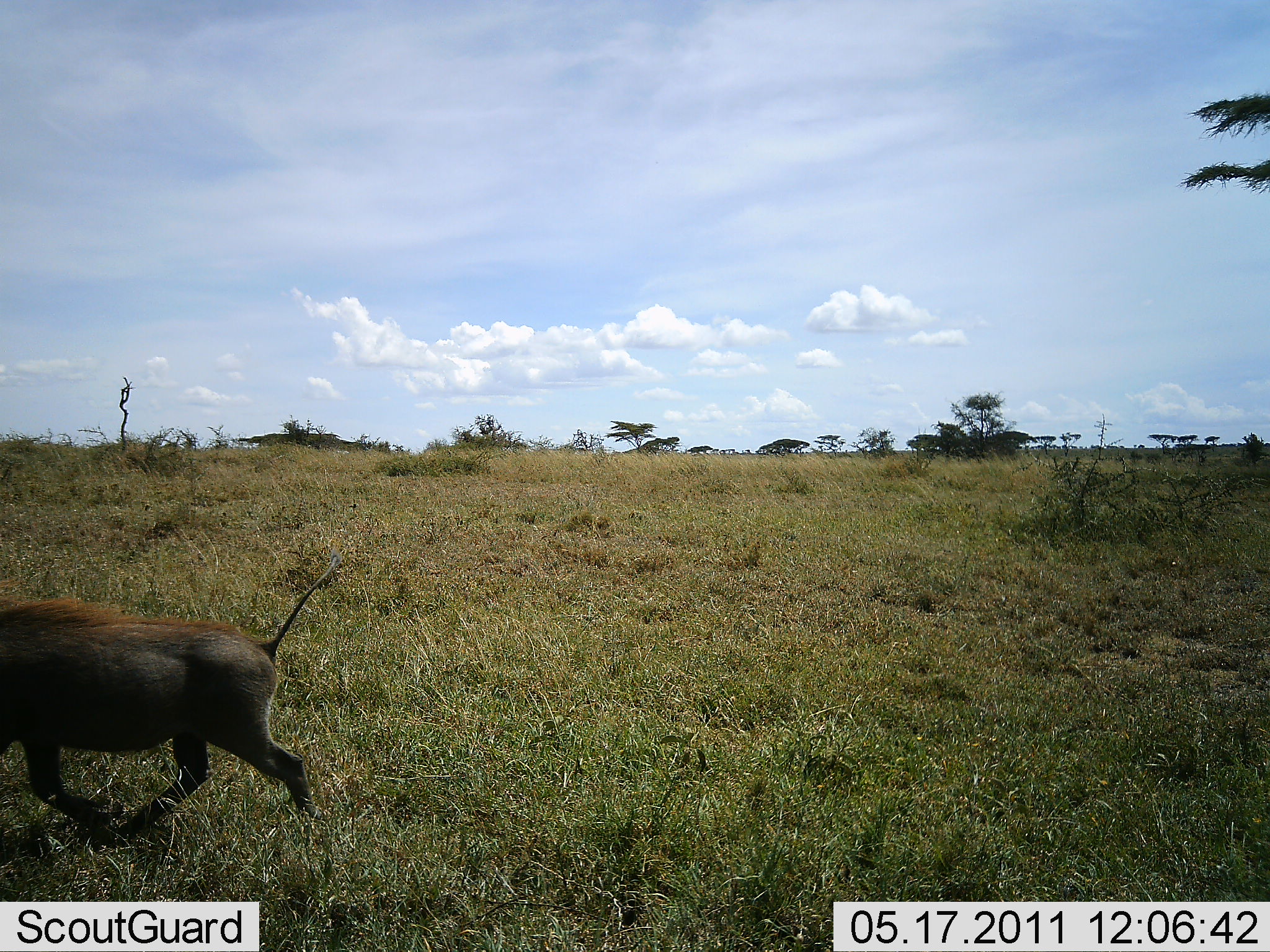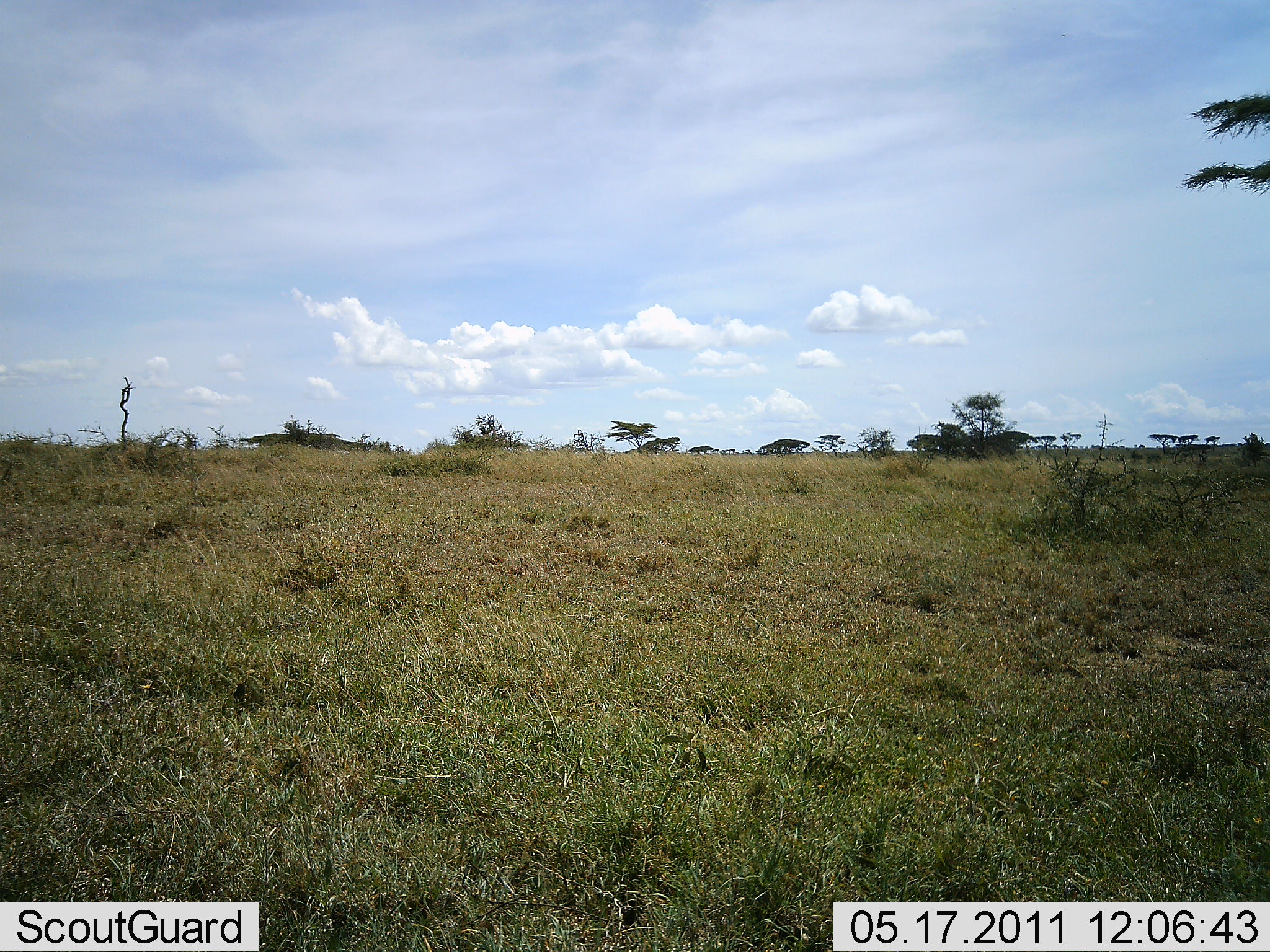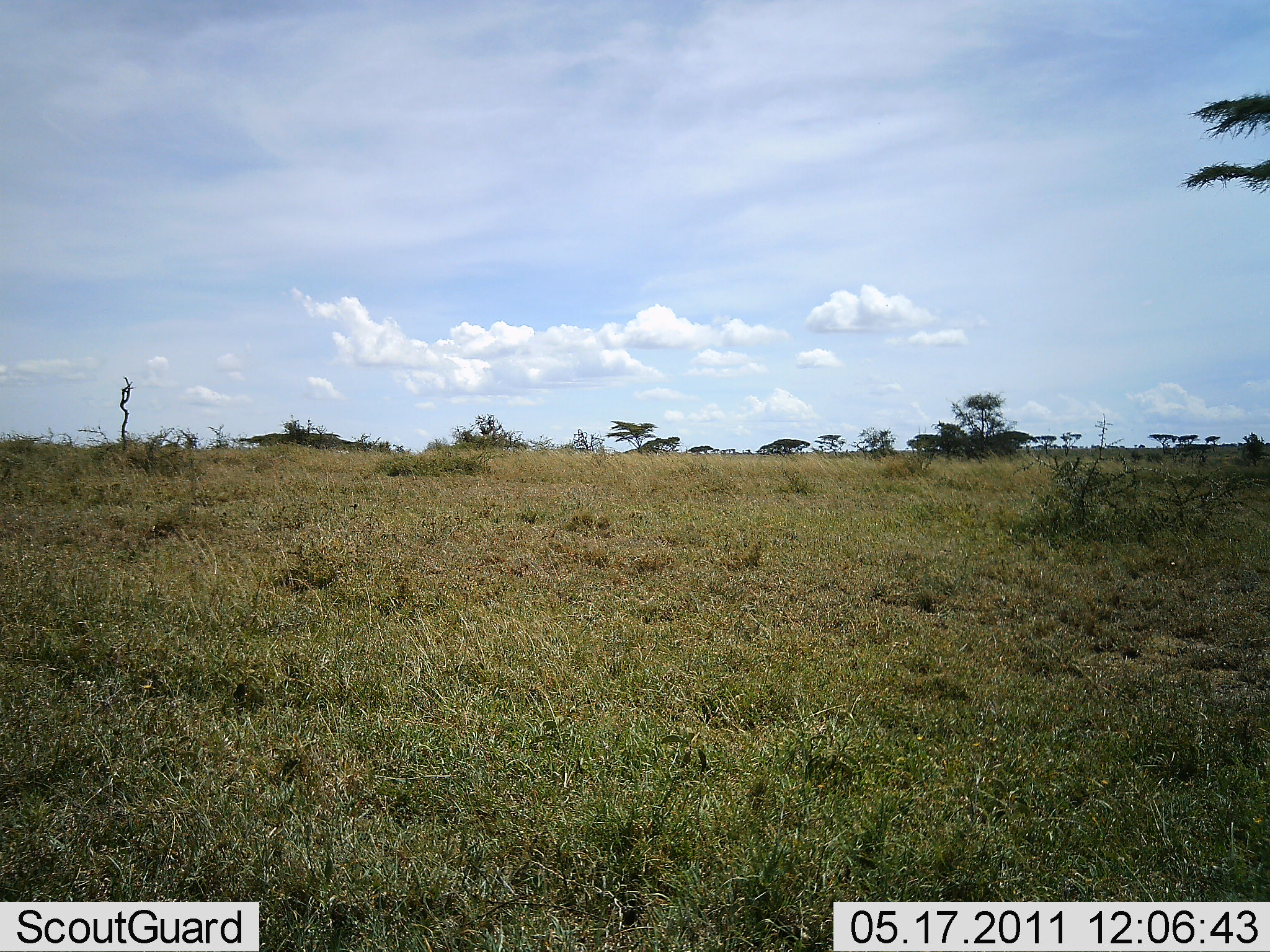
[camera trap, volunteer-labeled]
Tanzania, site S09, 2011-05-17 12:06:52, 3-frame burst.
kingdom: Animalia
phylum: Chordata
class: Mammalia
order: Artiodactyla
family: Suidae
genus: Phacochoerus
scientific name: Phacochoerus africanus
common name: warthog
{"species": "warthog (Phacochoerus africanus)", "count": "1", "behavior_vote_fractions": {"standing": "0%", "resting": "0%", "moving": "100%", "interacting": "0%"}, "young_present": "0%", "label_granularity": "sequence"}